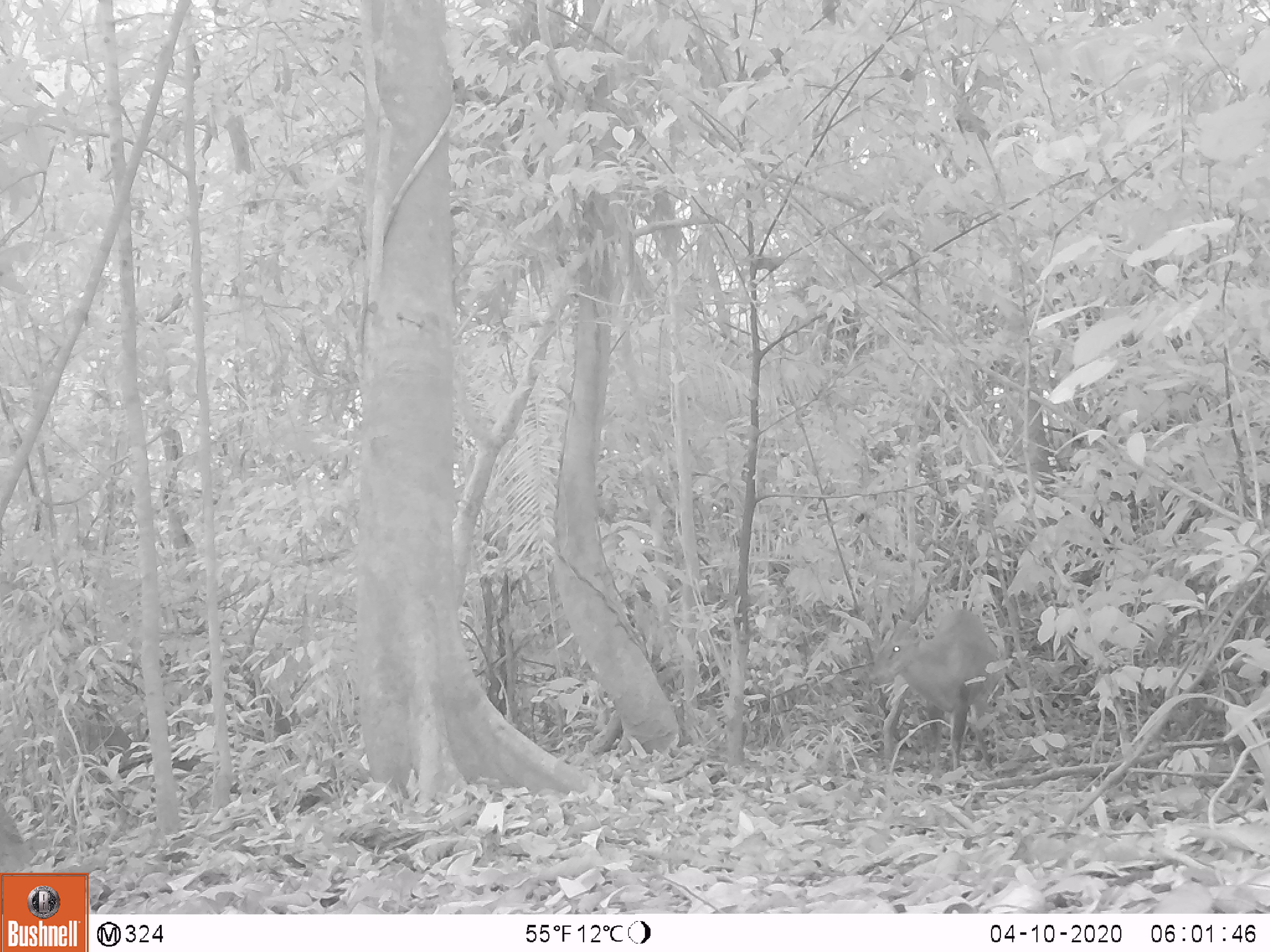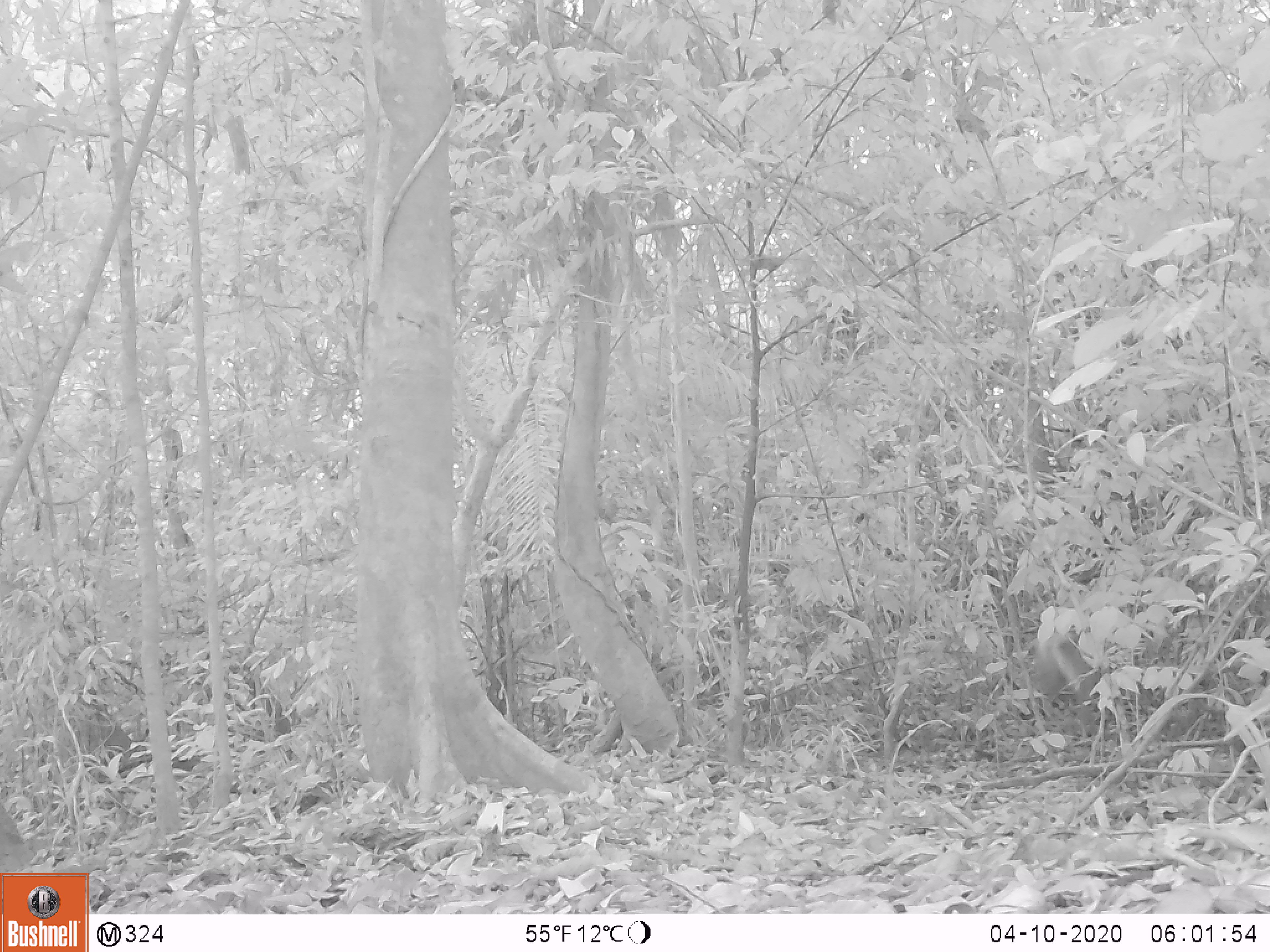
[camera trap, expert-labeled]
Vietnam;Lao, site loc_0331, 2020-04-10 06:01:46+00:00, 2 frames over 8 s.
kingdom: Animalia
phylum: Chordata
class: Mammalia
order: Artiodactyla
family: Cervidae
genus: Muntiacus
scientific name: Muntiacus vuquangensis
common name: large-antlered muntjac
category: large antlered muntjac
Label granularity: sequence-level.